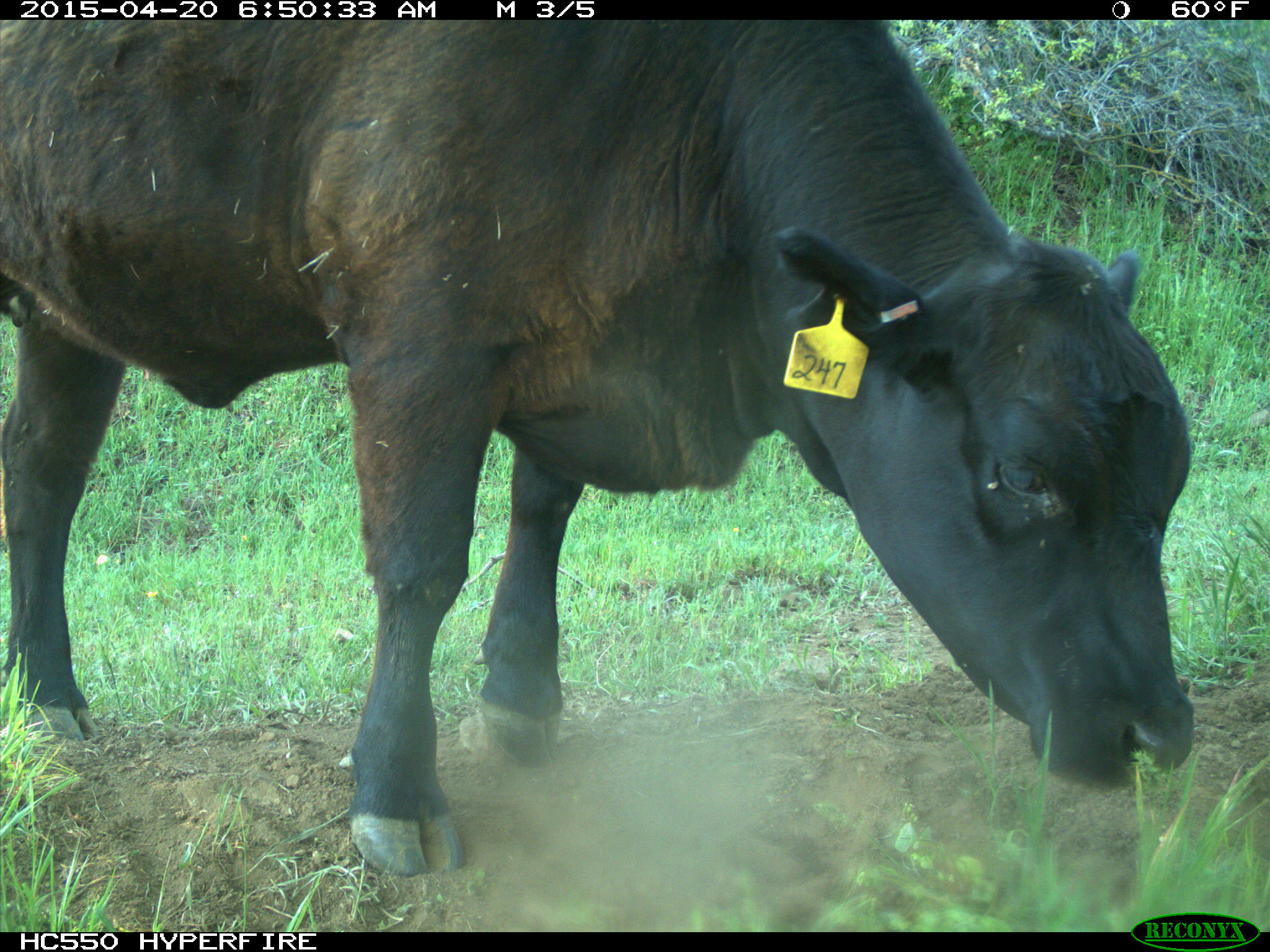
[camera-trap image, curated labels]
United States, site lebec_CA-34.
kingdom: Animalia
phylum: Chordata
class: Mammalia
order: Artiodactyla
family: Bovidae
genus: Bos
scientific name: Bos taurus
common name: domestic cow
Bos taurus (domestic cow).